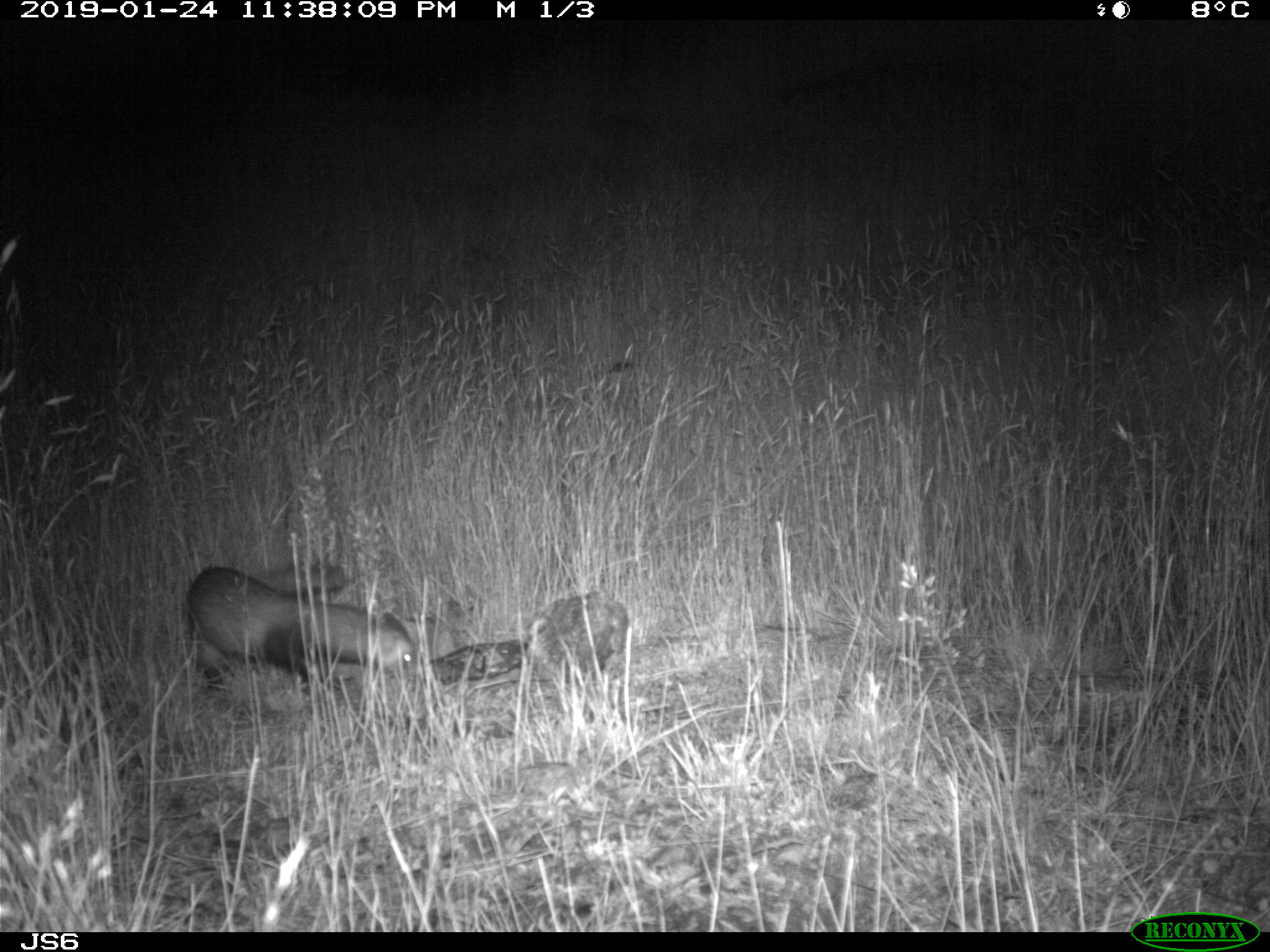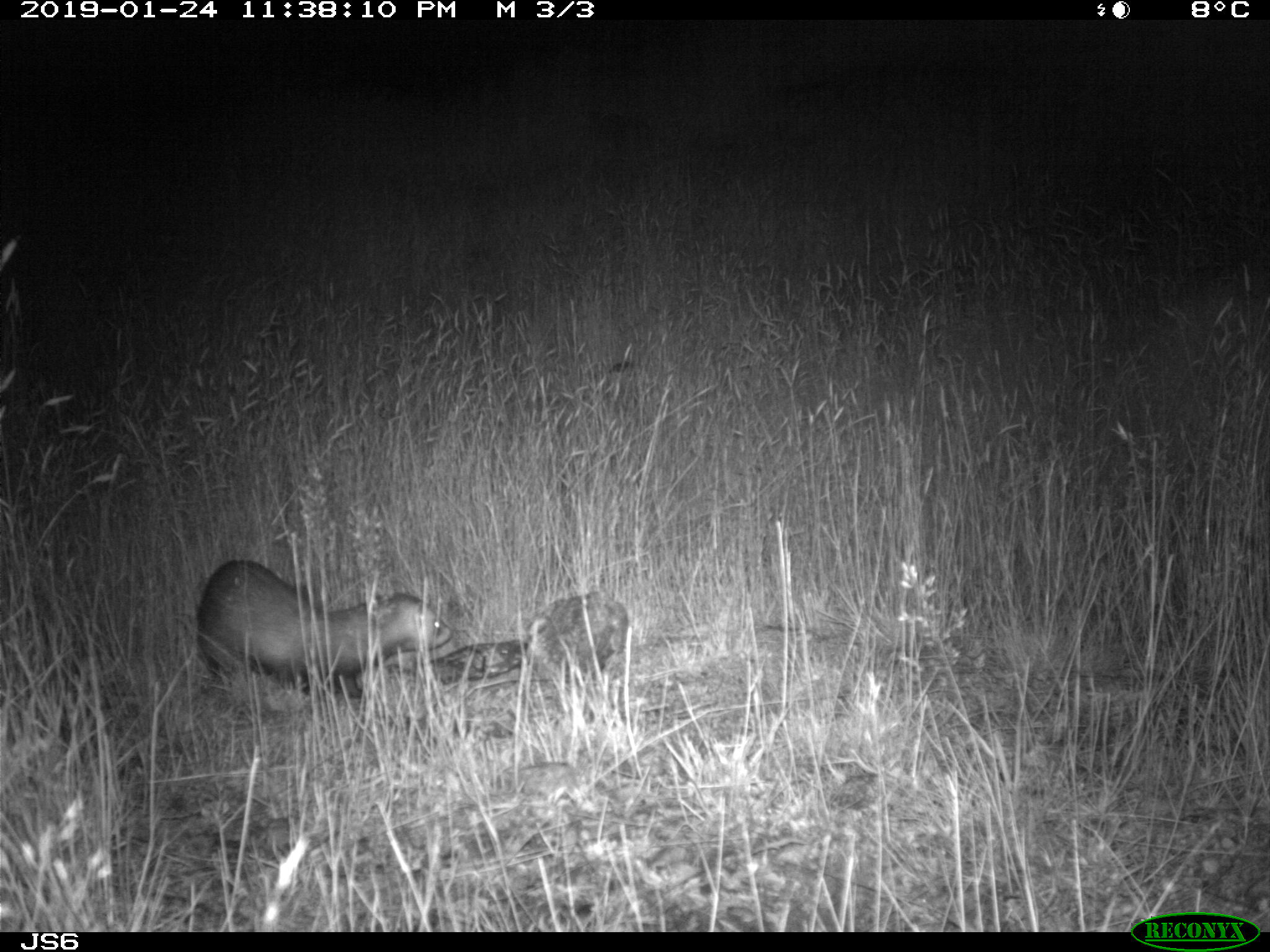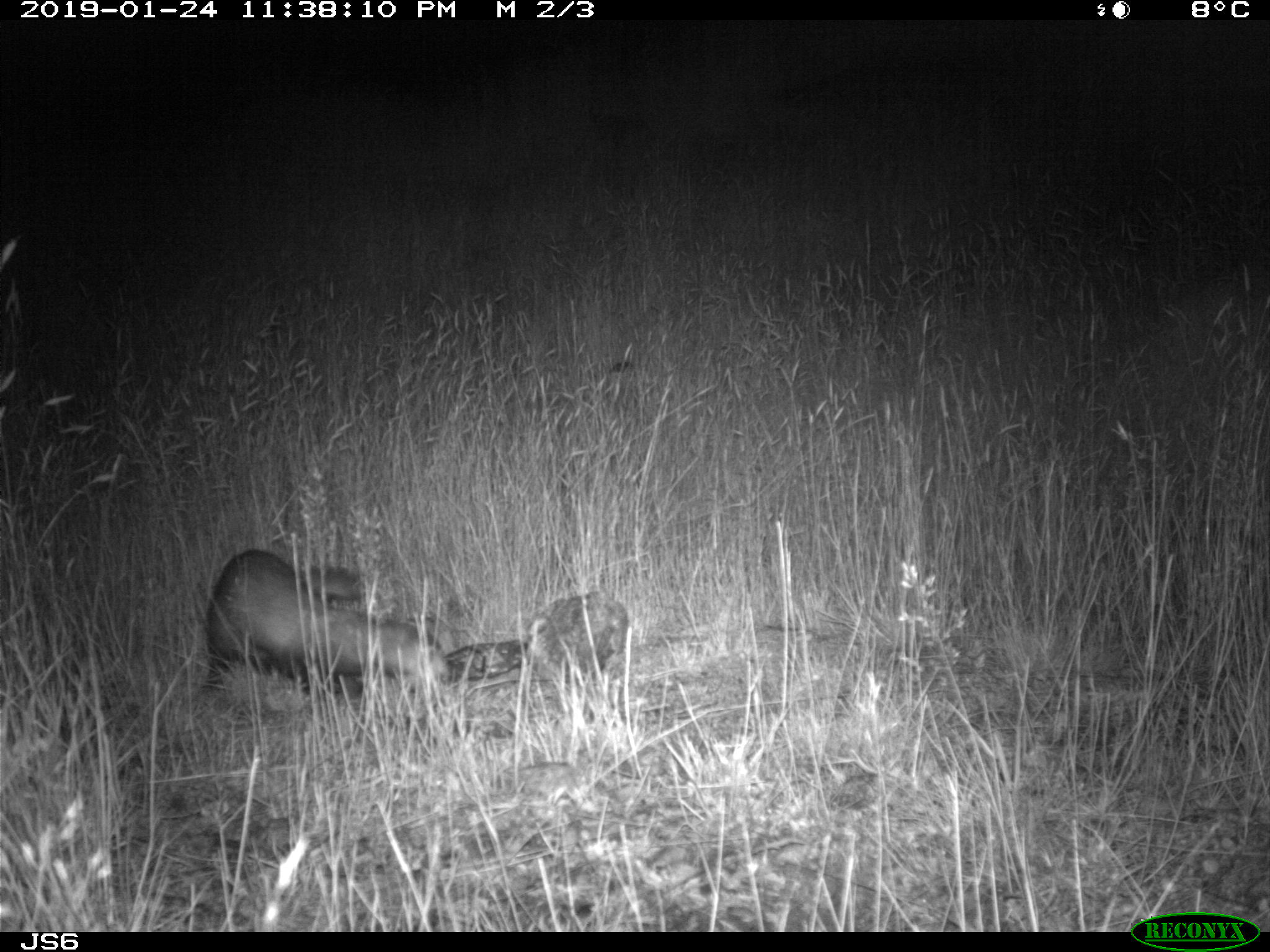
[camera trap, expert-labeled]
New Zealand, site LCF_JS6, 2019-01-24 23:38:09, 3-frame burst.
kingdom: Animalia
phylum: Chordata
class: Mammalia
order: Carnivora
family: Mustelidae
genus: Mustela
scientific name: Mustela furo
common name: ferret